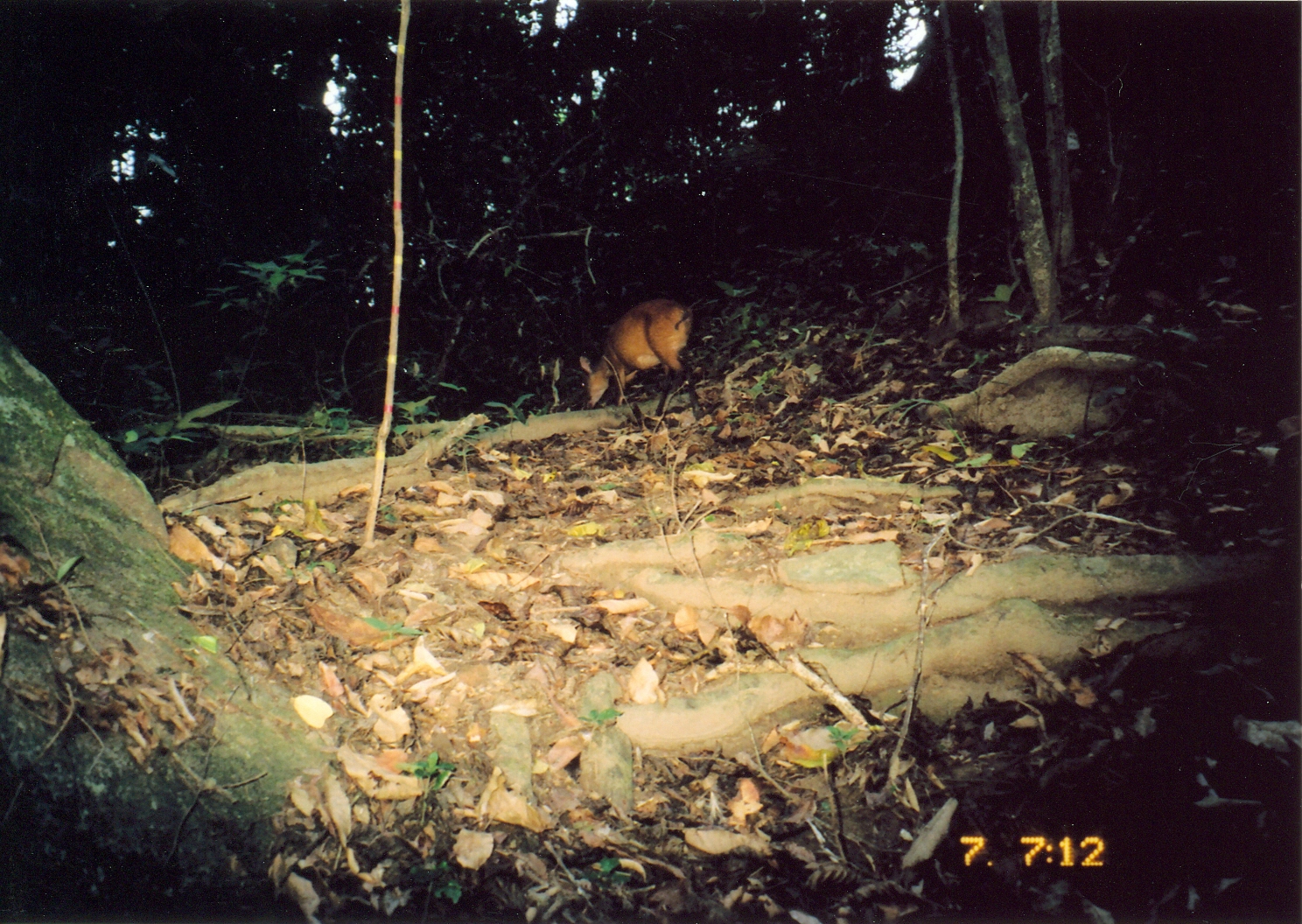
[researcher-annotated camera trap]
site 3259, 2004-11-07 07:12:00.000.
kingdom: Animalia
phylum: Chordata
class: Mammalia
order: Artiodactyla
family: Bovidae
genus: Cephalophus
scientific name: Cephalophus harveyi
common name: harvey's duiker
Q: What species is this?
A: Cephalophus harveyi (harvey's duiker).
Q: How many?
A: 1.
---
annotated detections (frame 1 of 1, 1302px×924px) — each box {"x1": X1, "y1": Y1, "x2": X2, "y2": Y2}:
cephalophus harveyi: {"x1": 579, "y1": 297, "x2": 702, "y2": 422}